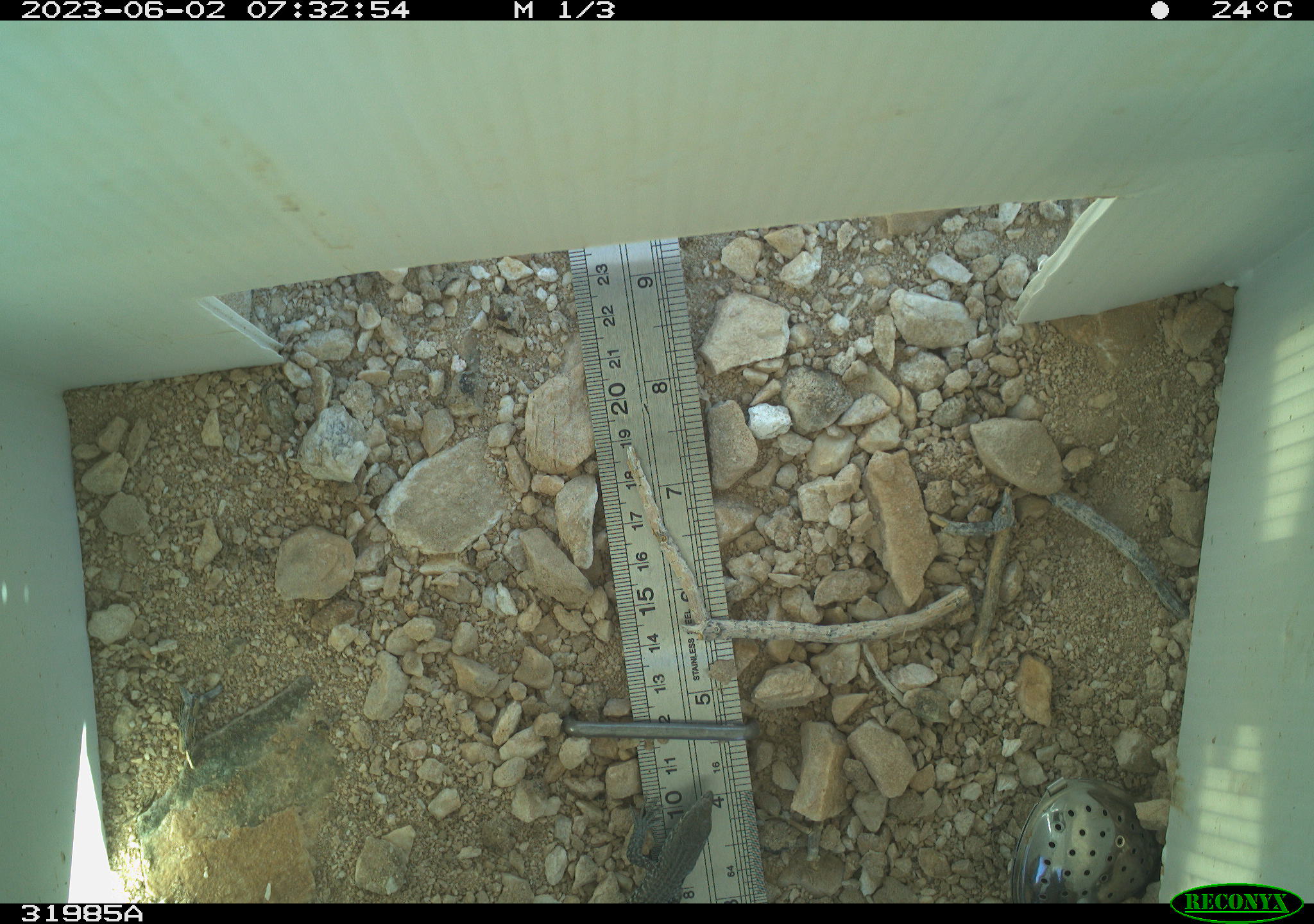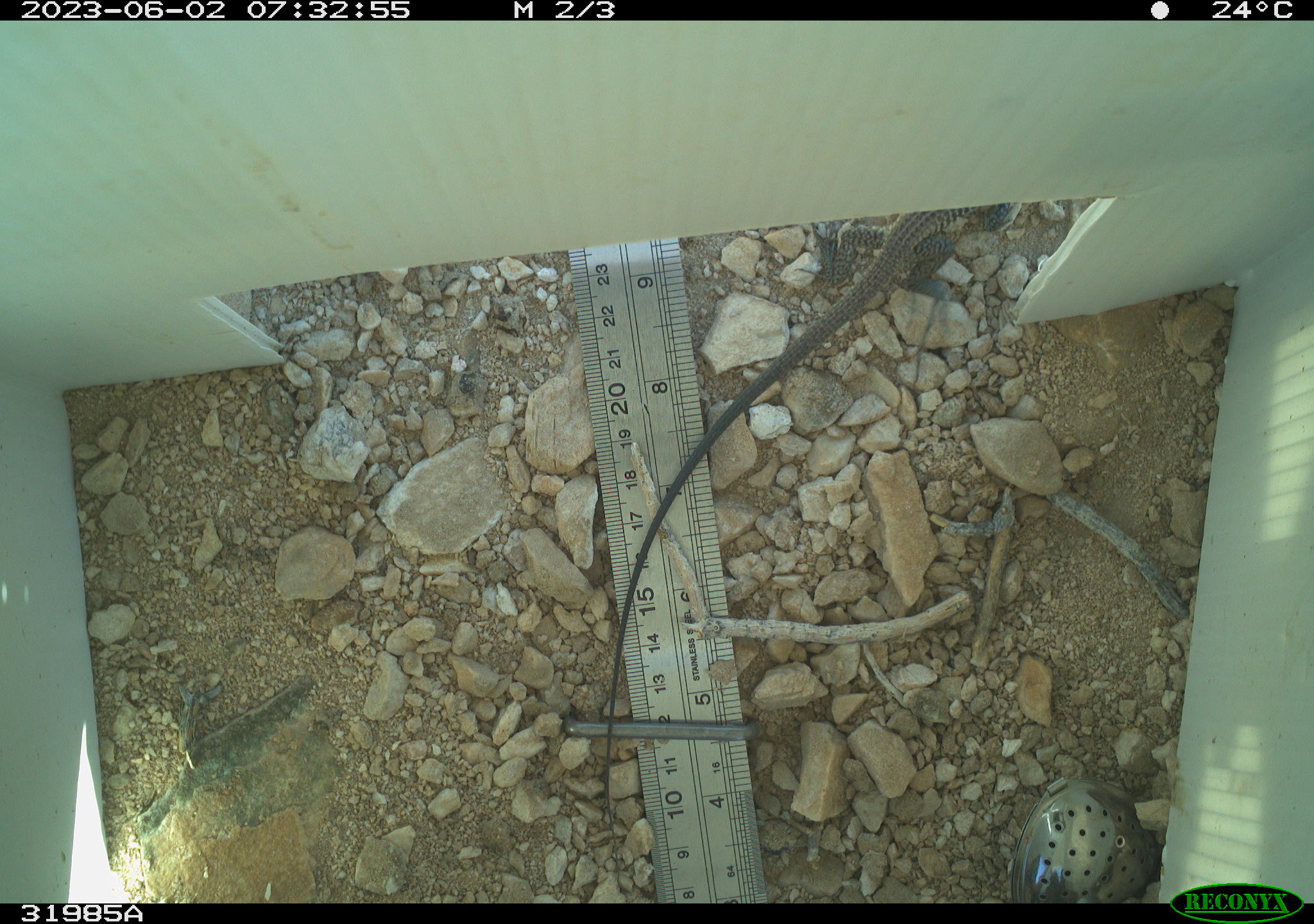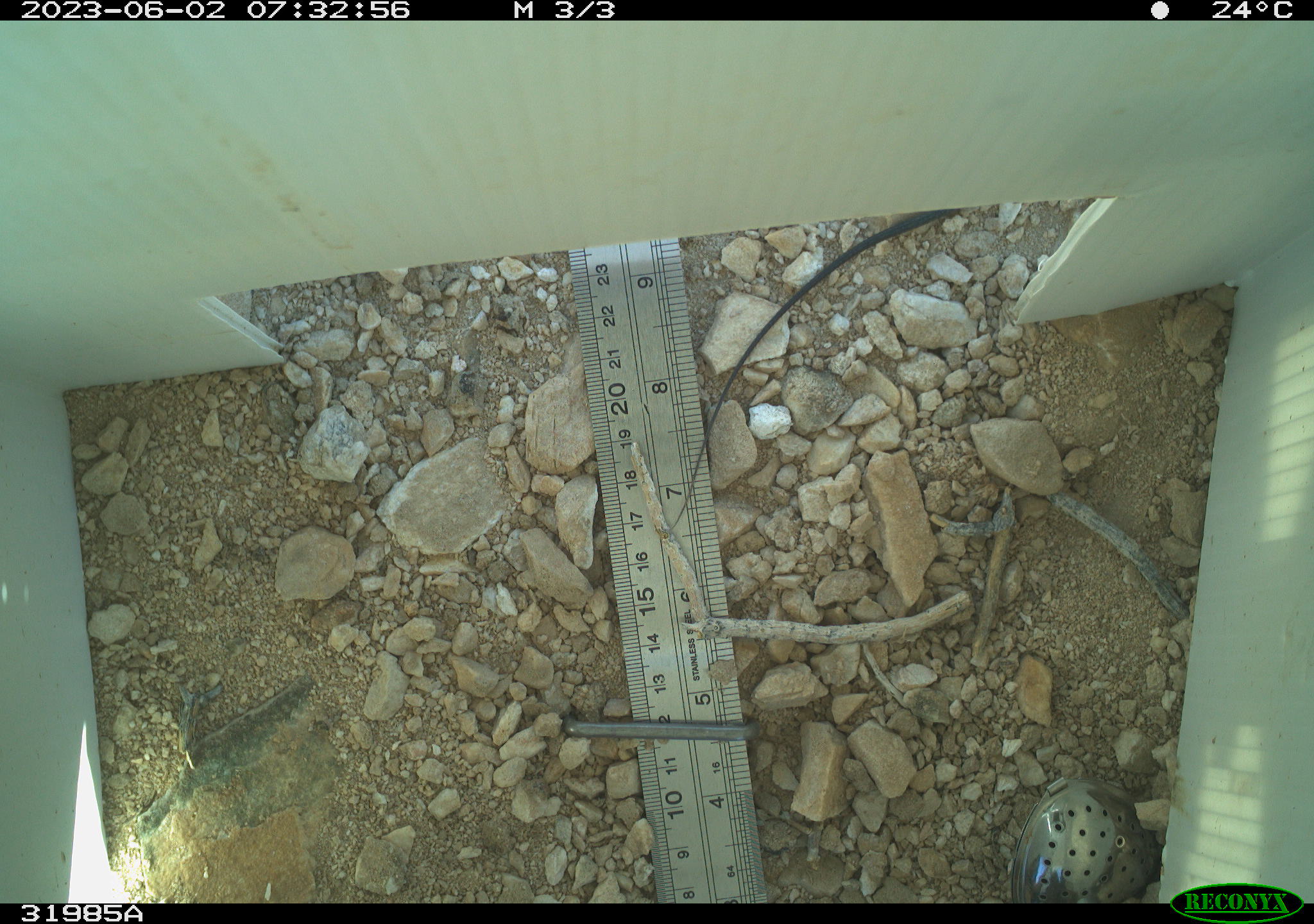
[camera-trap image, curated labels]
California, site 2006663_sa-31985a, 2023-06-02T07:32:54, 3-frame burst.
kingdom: Animalia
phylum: Chordata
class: Reptilia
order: Squamata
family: Teiidae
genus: Aspidoscelis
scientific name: Aspidoscelis tigris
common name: western whiptail